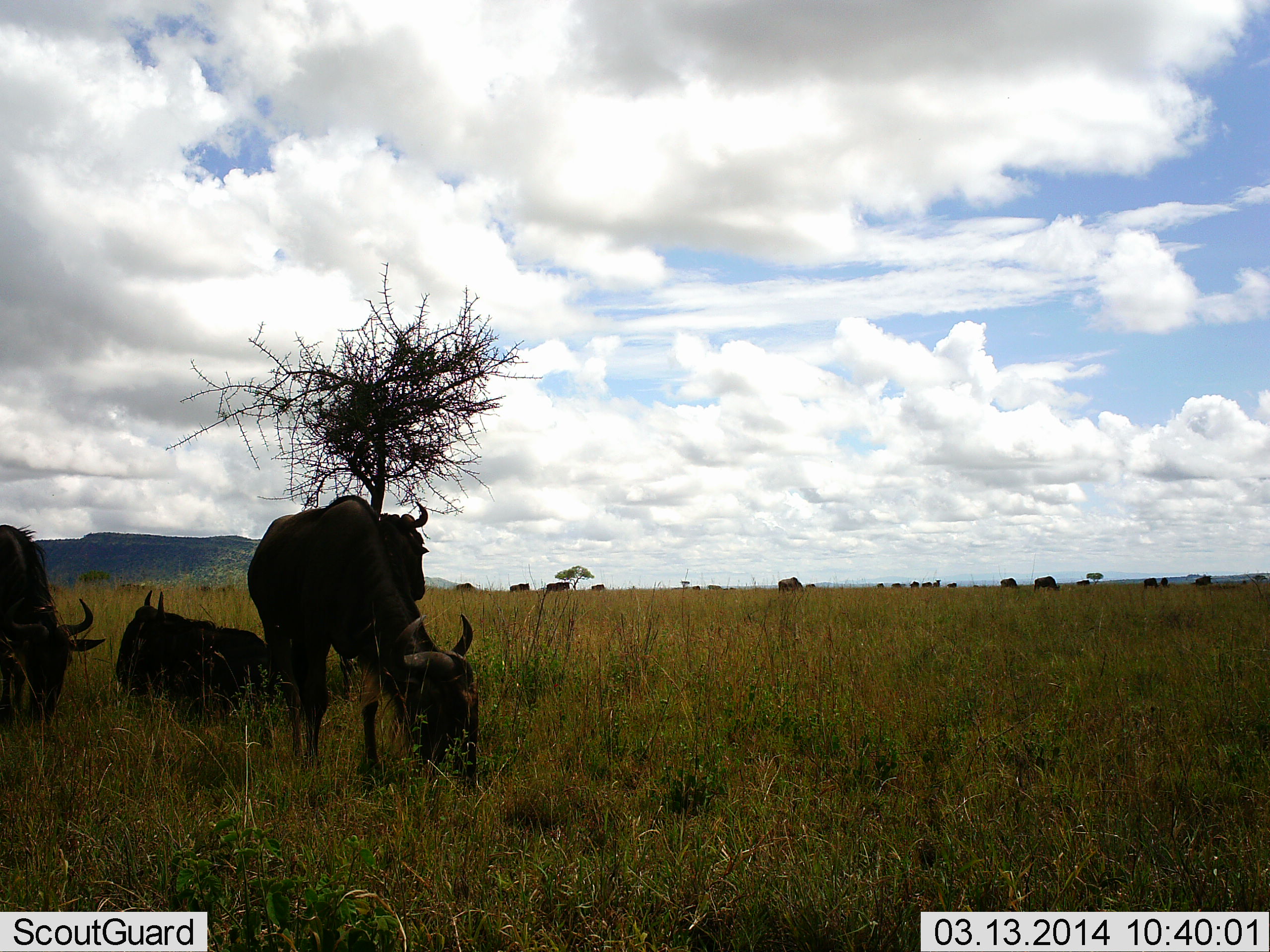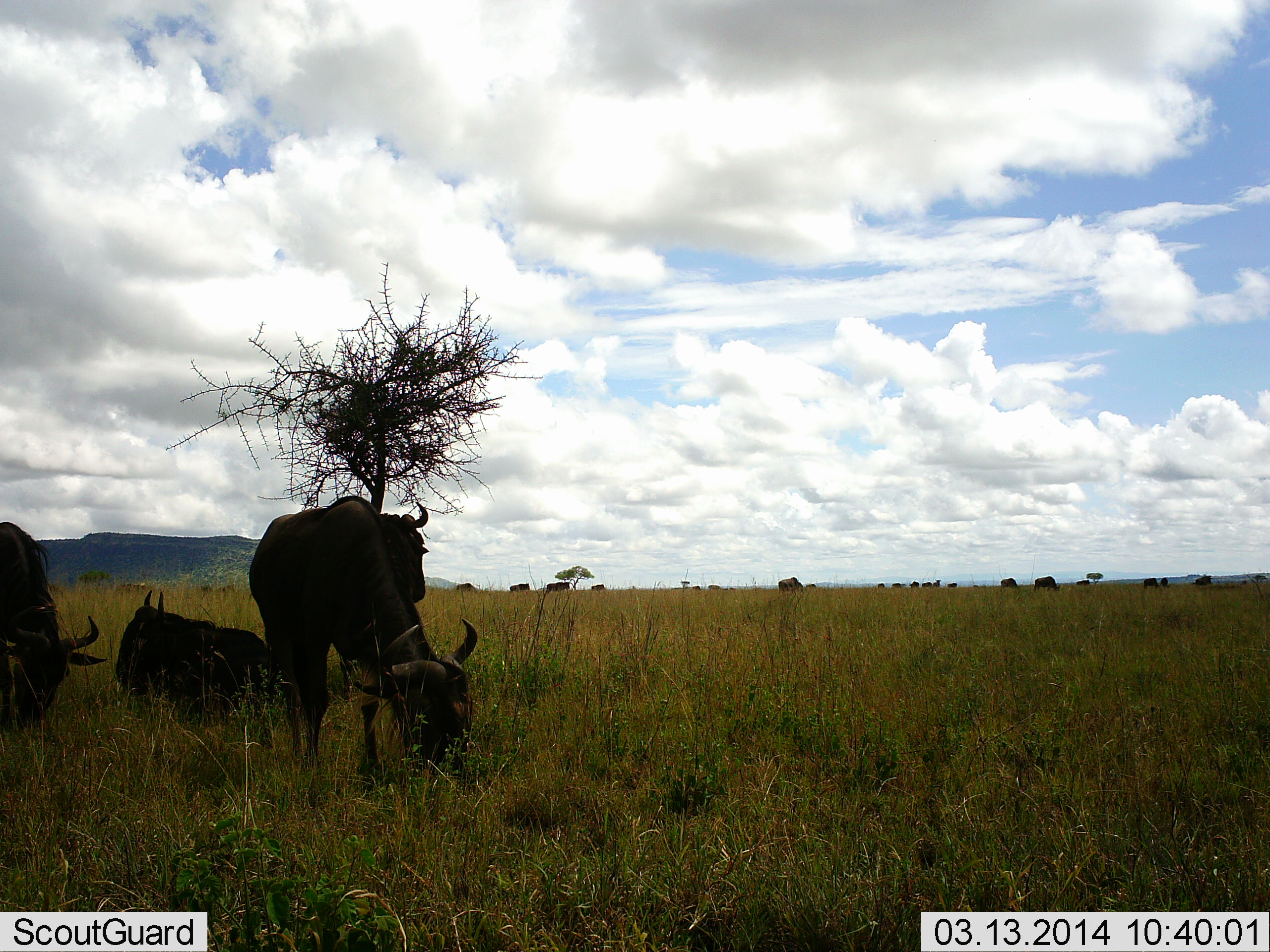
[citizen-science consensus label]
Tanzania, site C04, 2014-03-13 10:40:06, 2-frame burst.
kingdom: Animalia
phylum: Chordata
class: Mammalia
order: Artiodactyla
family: Bovidae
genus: Connochaetes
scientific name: Connochaetes taurinus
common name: blue wildebeest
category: wildebeest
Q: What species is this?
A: Wildebeest (blue wildebeest) (Connochaetes taurinus).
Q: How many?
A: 11-50.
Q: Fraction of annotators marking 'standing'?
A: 70%.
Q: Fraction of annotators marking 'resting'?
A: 90%.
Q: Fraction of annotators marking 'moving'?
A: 10%.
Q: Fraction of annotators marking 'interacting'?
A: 0%.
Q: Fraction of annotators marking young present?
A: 0%.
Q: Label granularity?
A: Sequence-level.